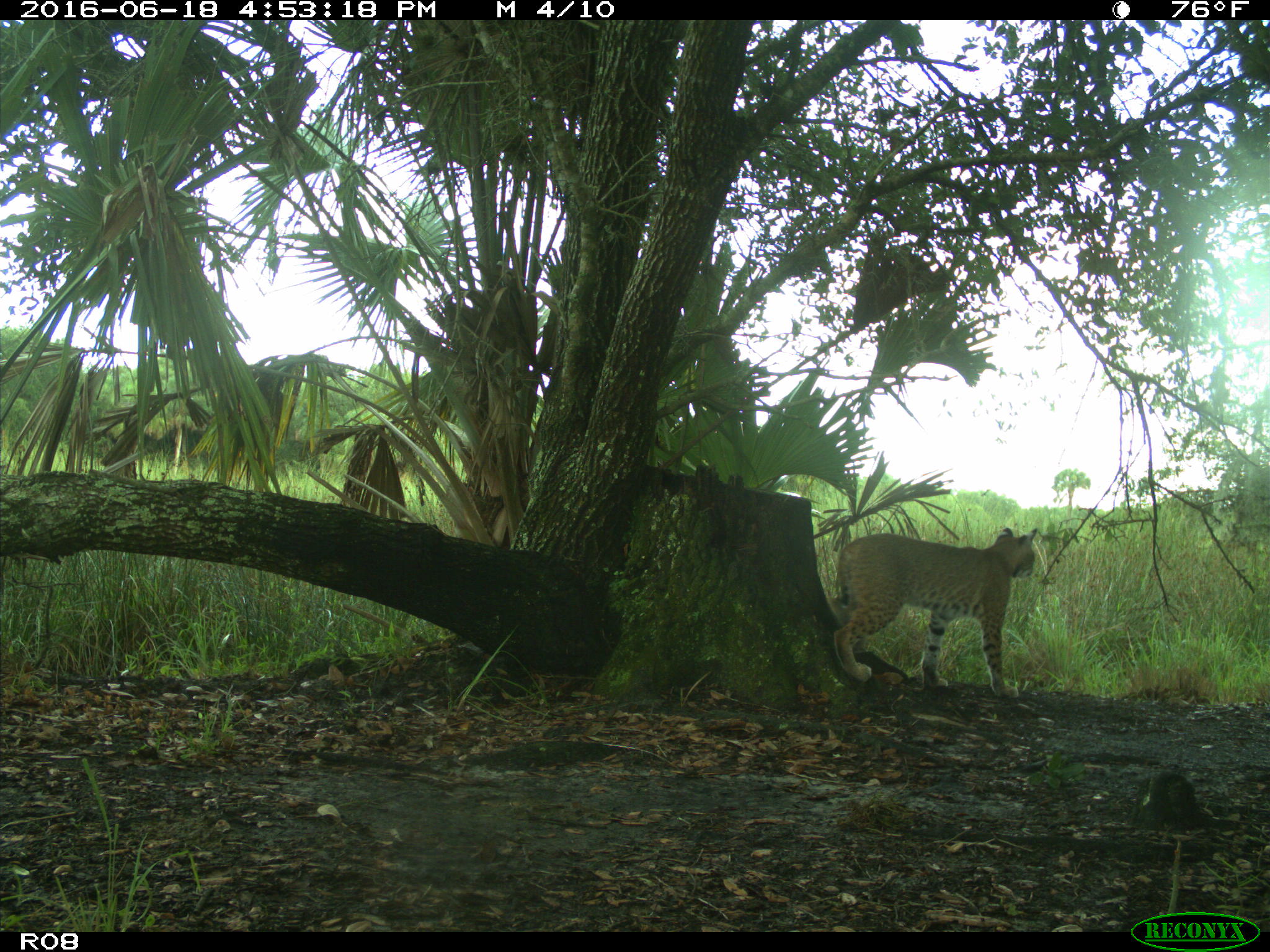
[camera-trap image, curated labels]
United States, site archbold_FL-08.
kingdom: Animalia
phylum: Chordata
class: Mammalia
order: Carnivora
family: Felidae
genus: Lynx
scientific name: Lynx rufus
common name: bobcat